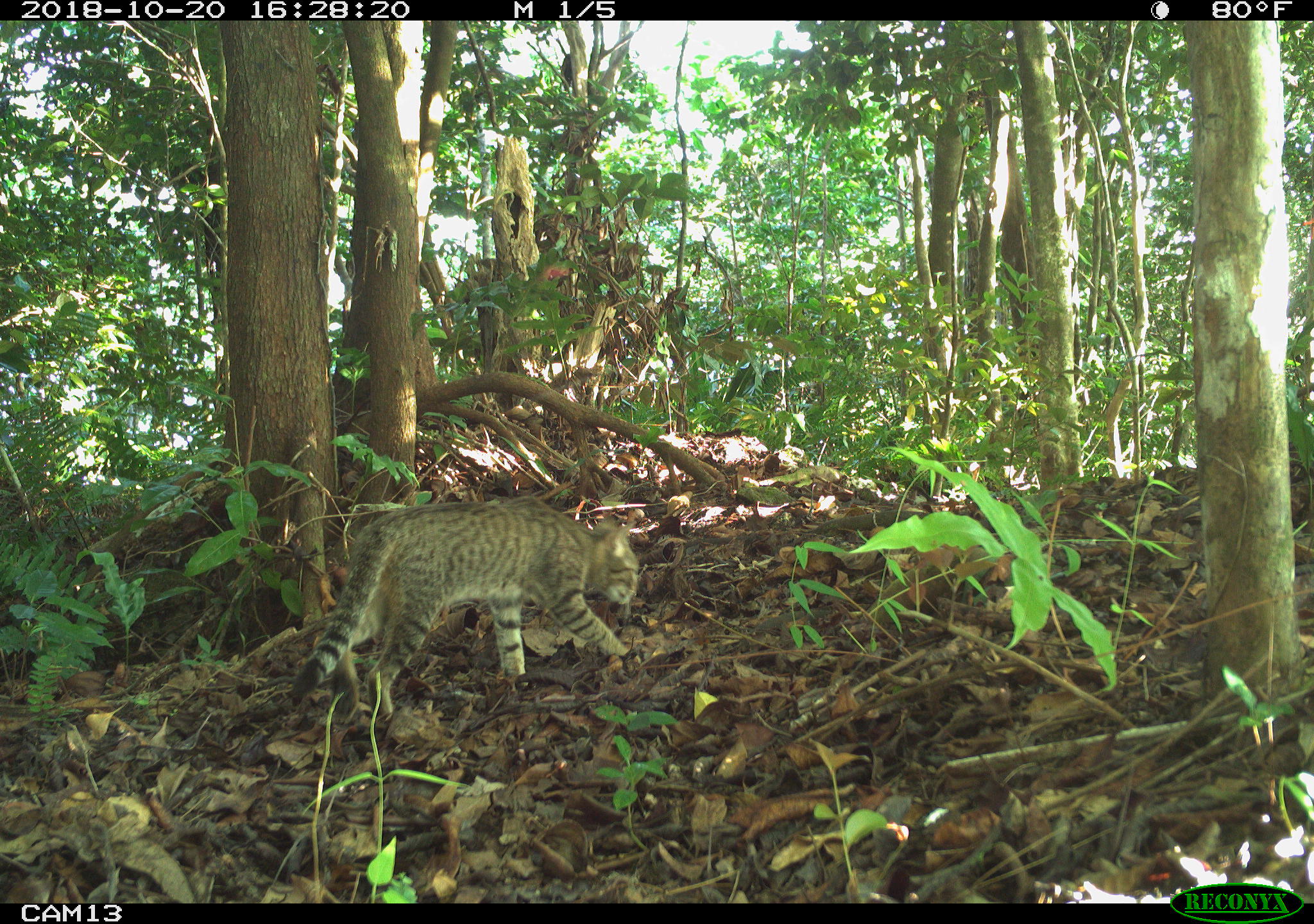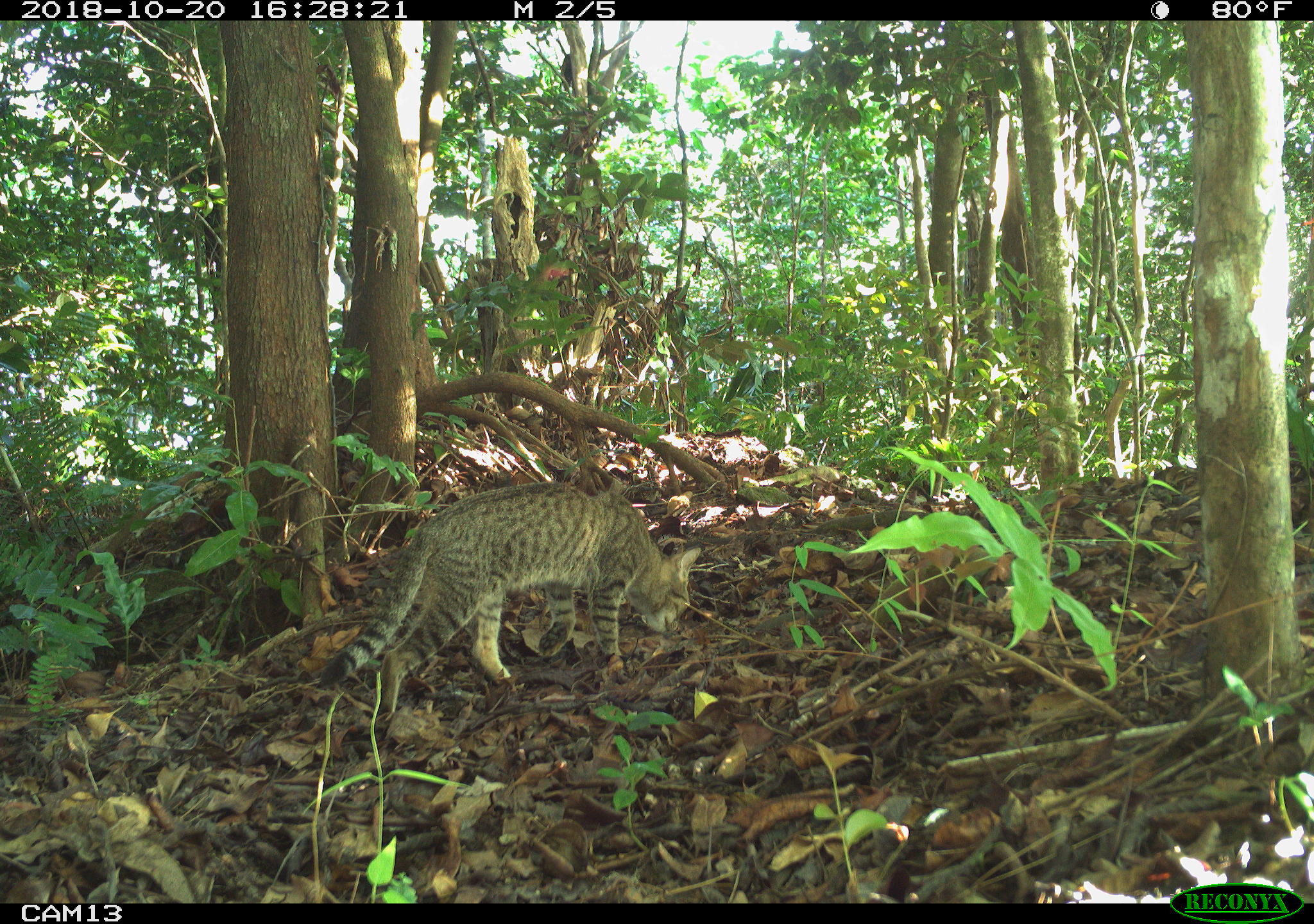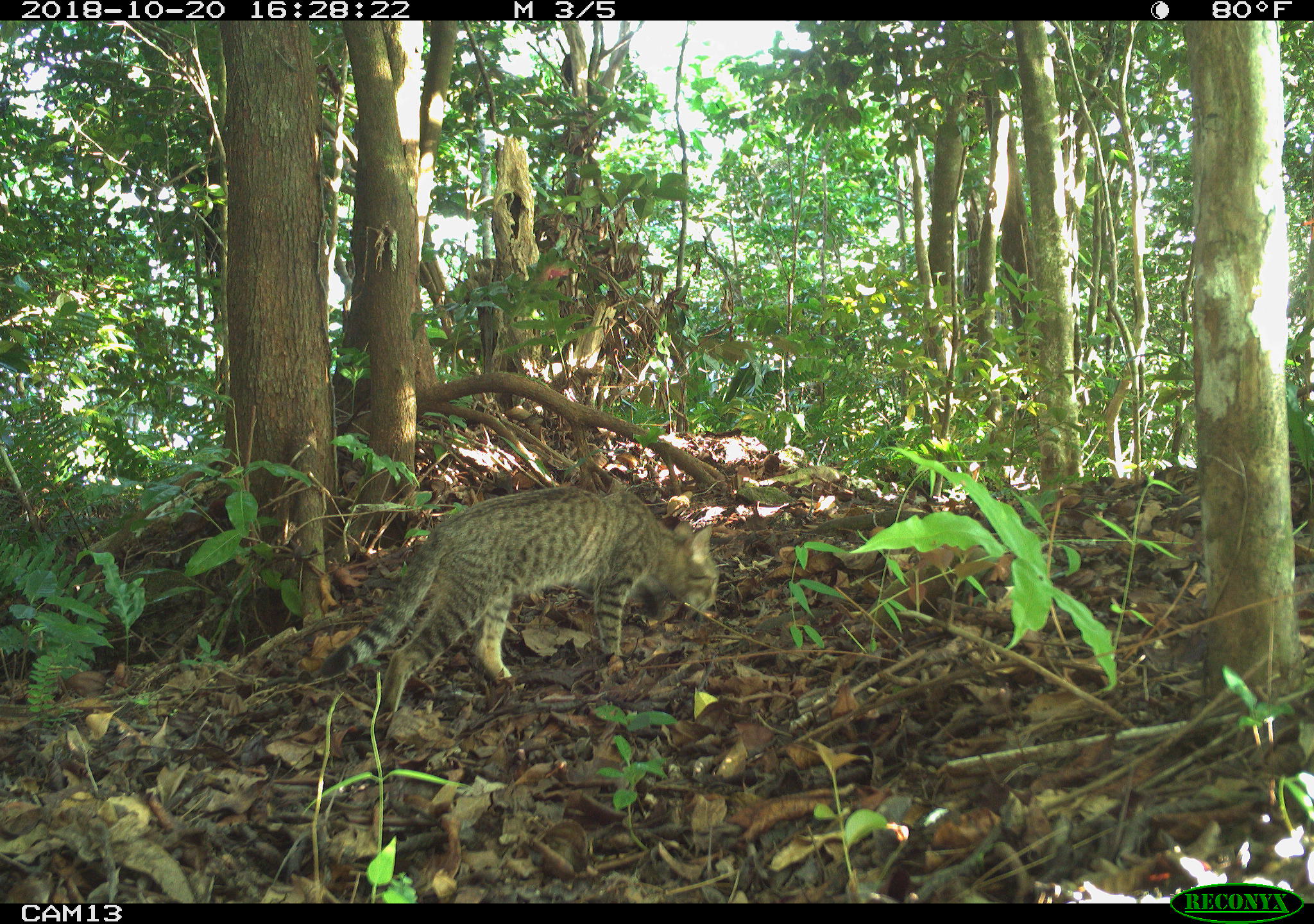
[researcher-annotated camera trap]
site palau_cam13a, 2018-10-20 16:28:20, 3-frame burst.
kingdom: Animalia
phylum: Chordata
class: Mammalia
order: Carnivora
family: Felidae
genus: Felis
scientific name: Felis catus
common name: cat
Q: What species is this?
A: Cat (Felis catus).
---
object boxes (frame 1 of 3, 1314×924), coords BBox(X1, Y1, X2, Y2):
cat: BBox(284, 495, 642, 716)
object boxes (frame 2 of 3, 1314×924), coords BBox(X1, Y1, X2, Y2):
cat: BBox(300, 468, 699, 705)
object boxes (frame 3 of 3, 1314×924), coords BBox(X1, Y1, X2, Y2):
cat: BBox(319, 486, 721, 734)